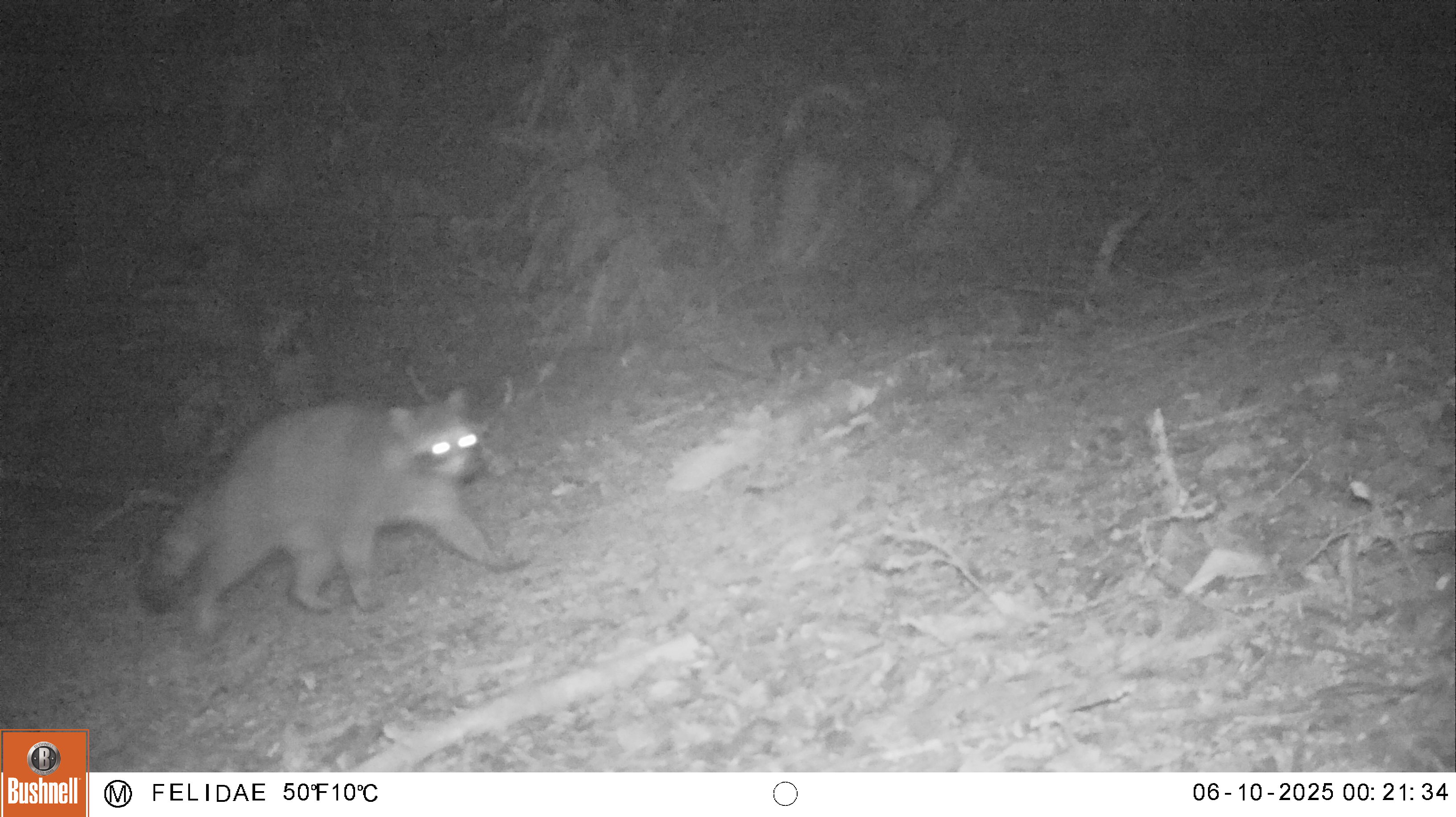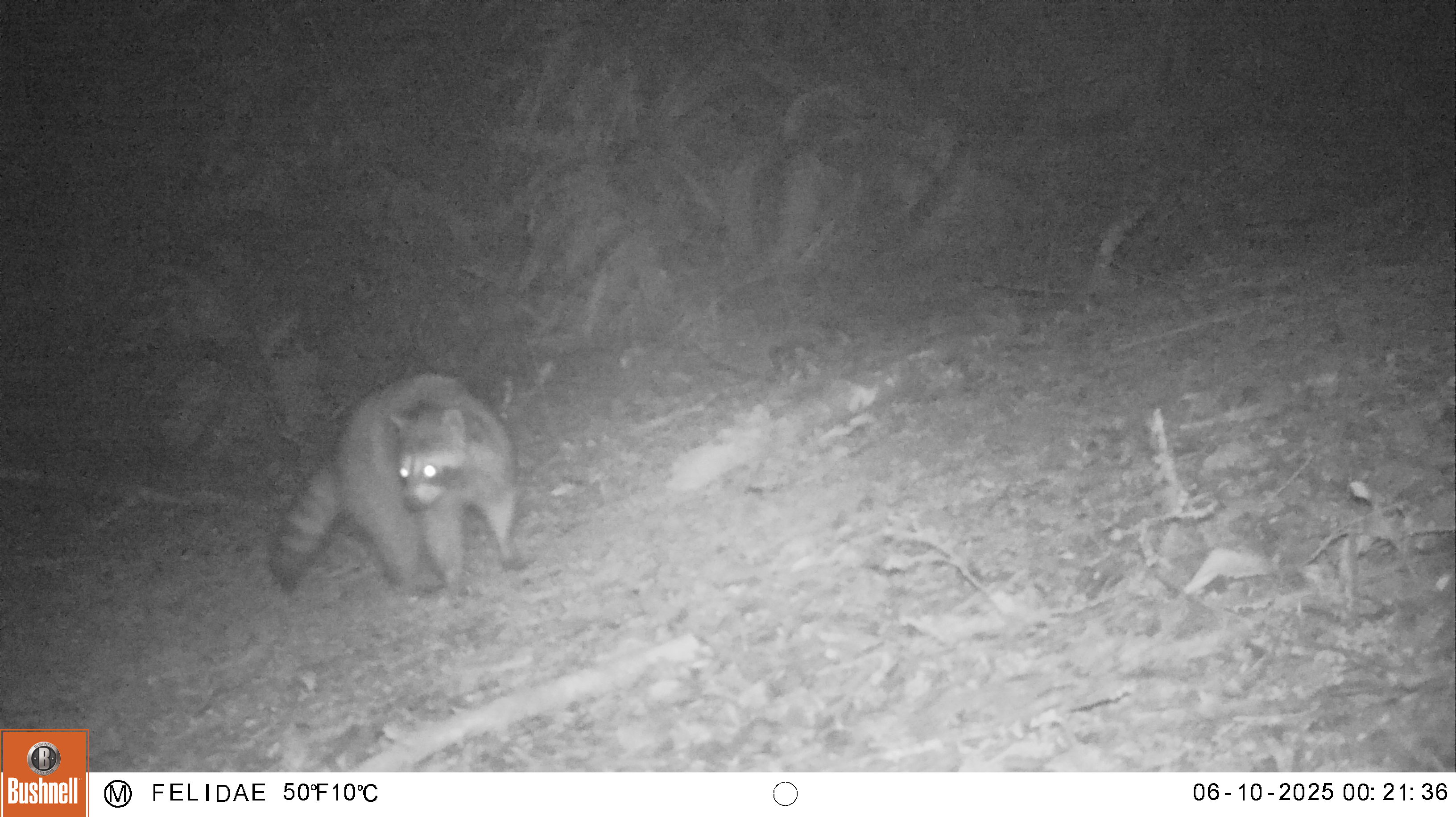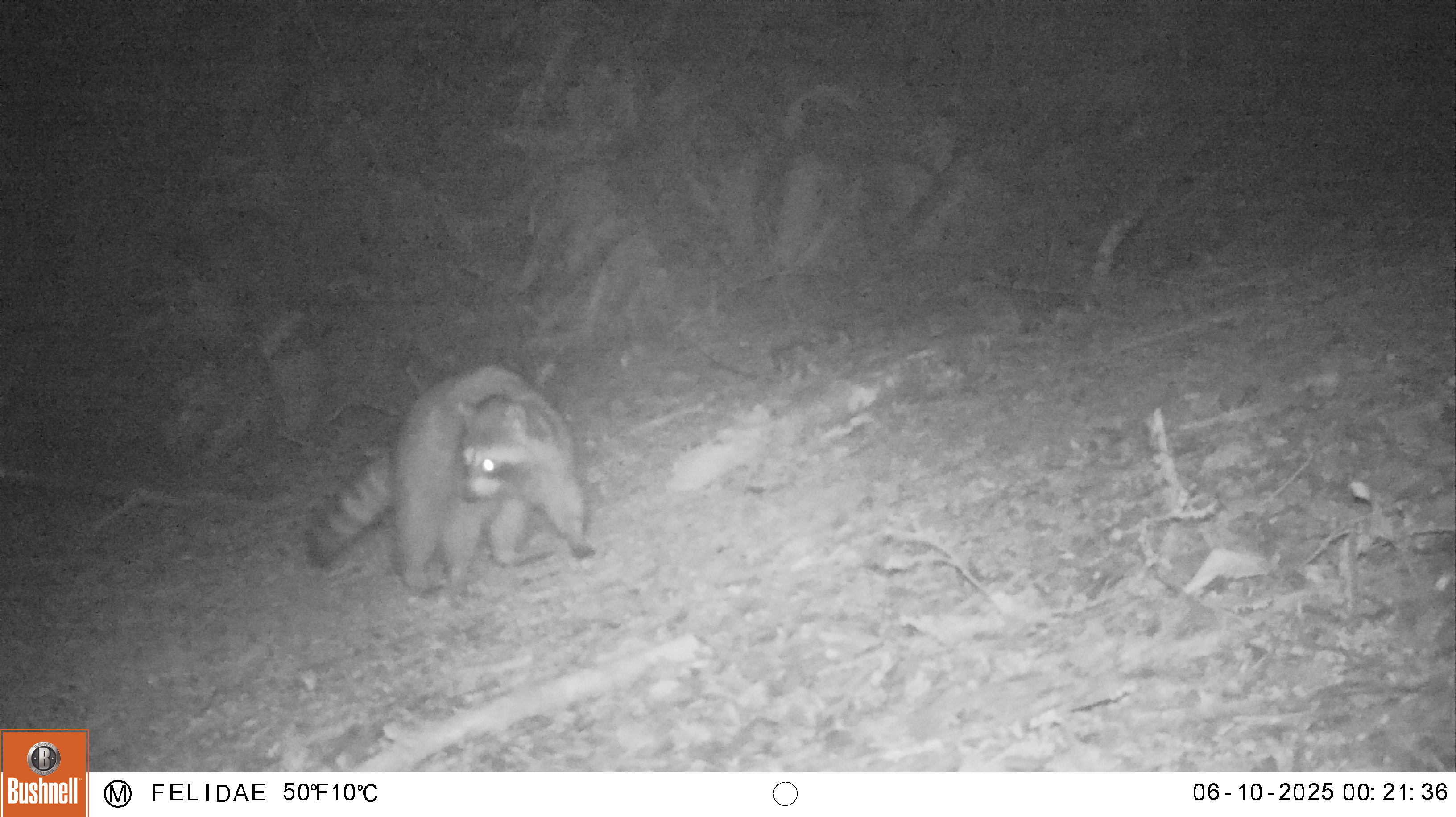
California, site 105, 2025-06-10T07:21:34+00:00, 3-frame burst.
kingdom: Animalia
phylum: Chordata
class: Mammalia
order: Carnivora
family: Procyonidae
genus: Procyon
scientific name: Procyon lotor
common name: raccoon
Raccoon (Procyon lotor).